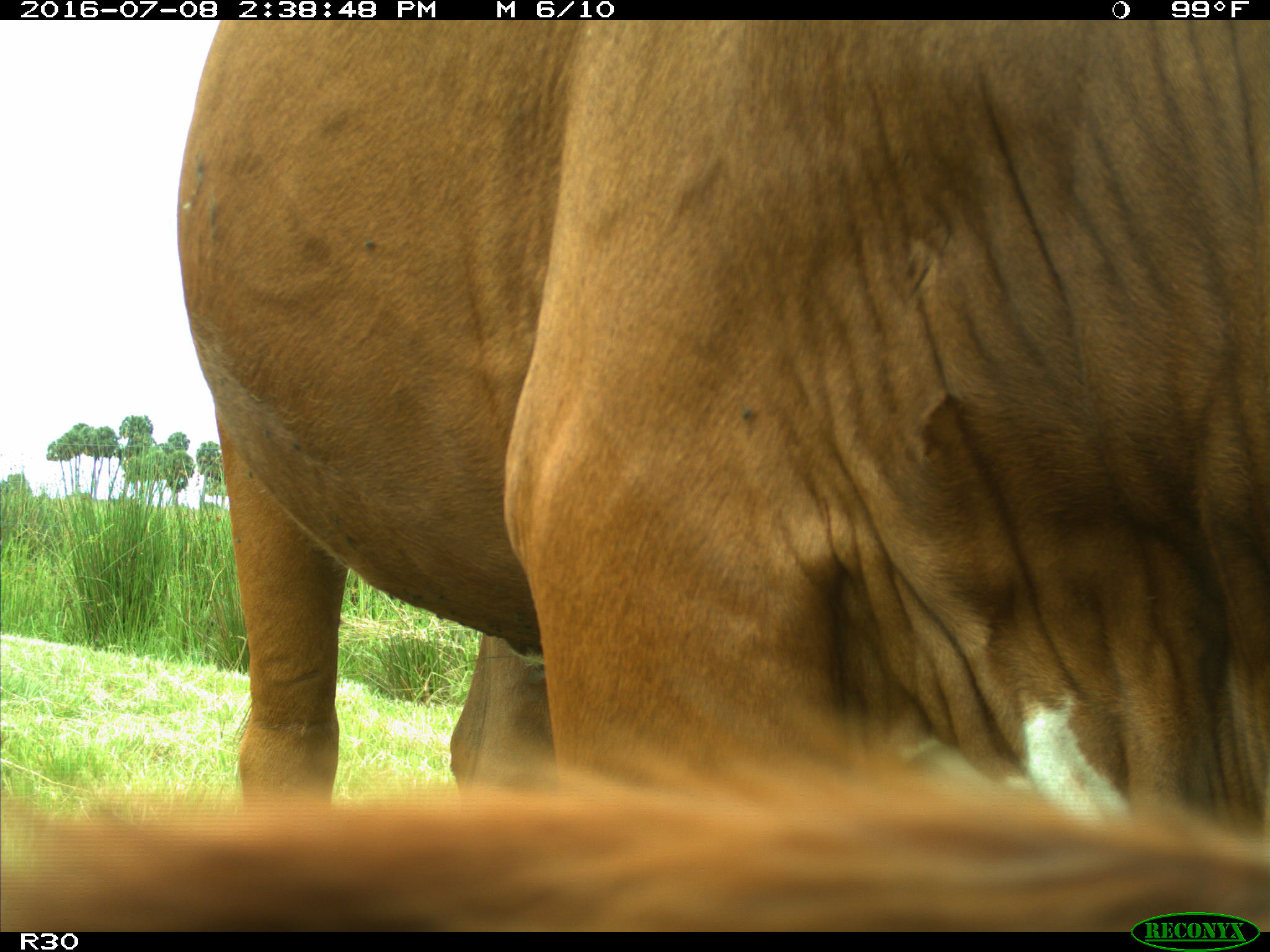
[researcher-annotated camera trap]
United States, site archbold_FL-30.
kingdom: Animalia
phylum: Chordata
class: Mammalia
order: Artiodactyla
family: Bovidae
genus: Bos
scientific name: Bos taurus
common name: domestic cow